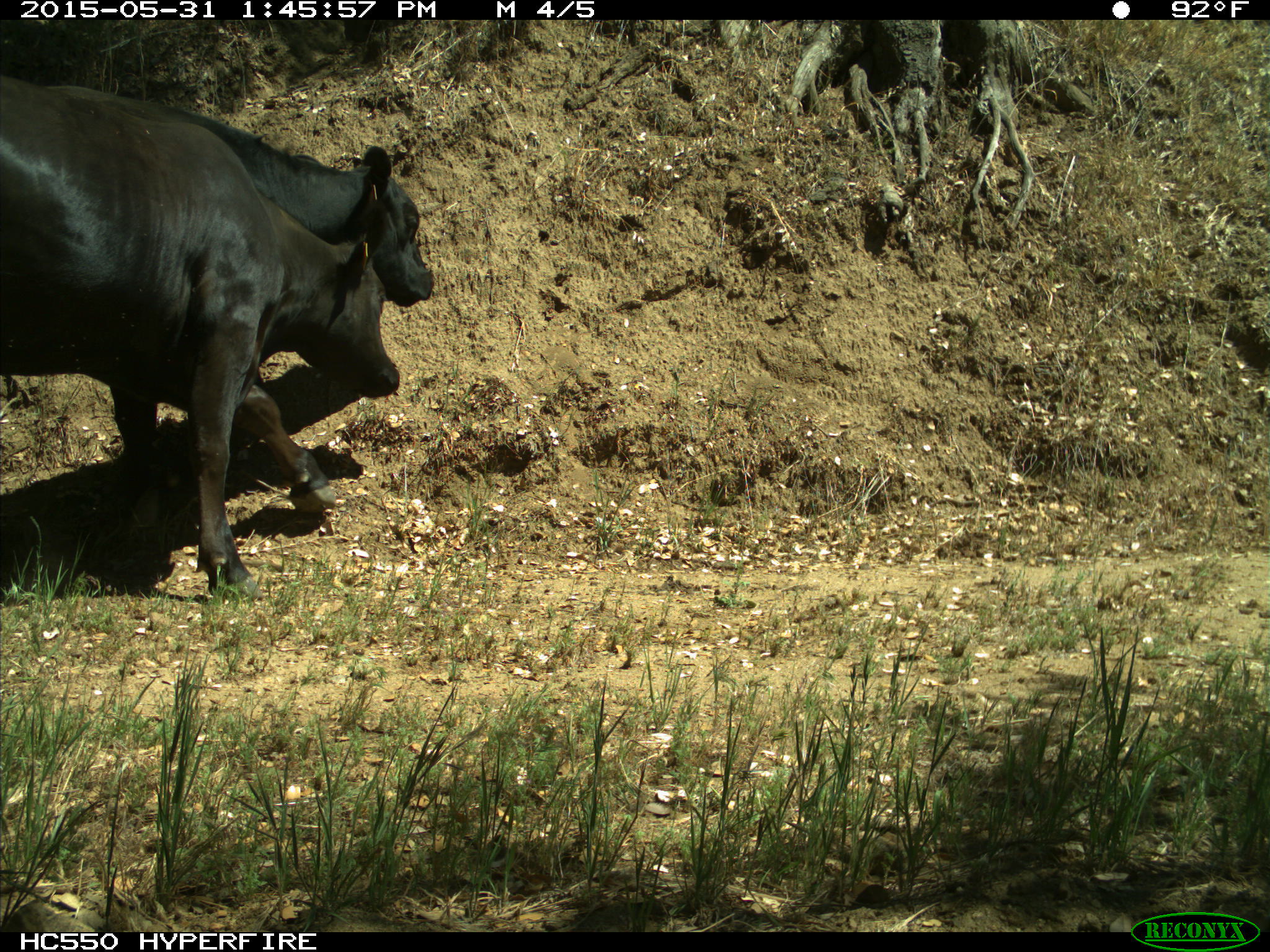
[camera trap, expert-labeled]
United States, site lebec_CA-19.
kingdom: Animalia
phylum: Chordata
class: Mammalia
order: Artiodactyla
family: Bovidae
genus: Bos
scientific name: Bos taurus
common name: domestic cow